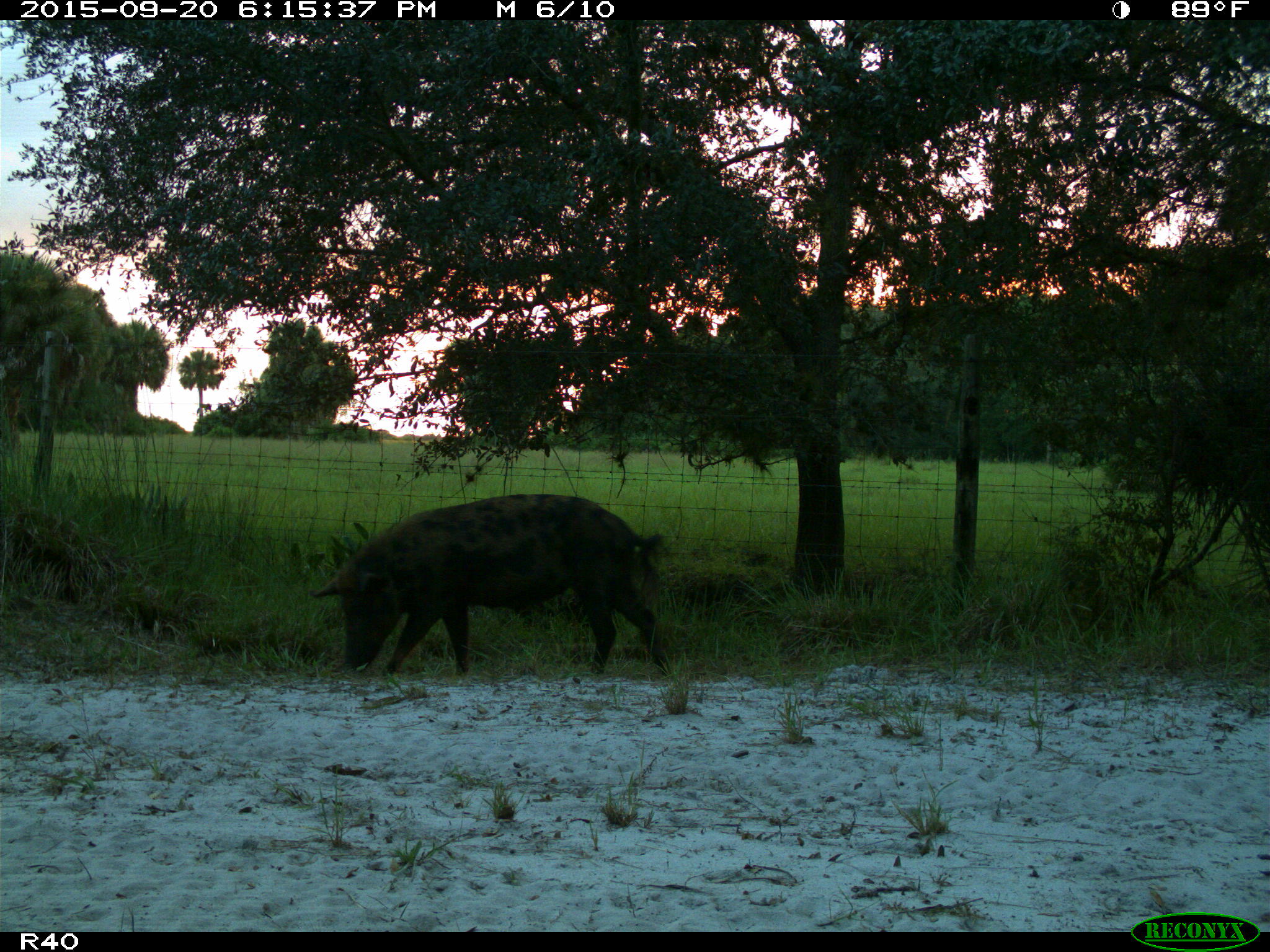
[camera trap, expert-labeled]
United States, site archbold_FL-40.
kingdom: Animalia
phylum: Chordata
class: Mammalia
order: Artiodactyla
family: Suidae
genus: Sus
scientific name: Sus scrofa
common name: wild boar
Sus scrofa (wild boar).